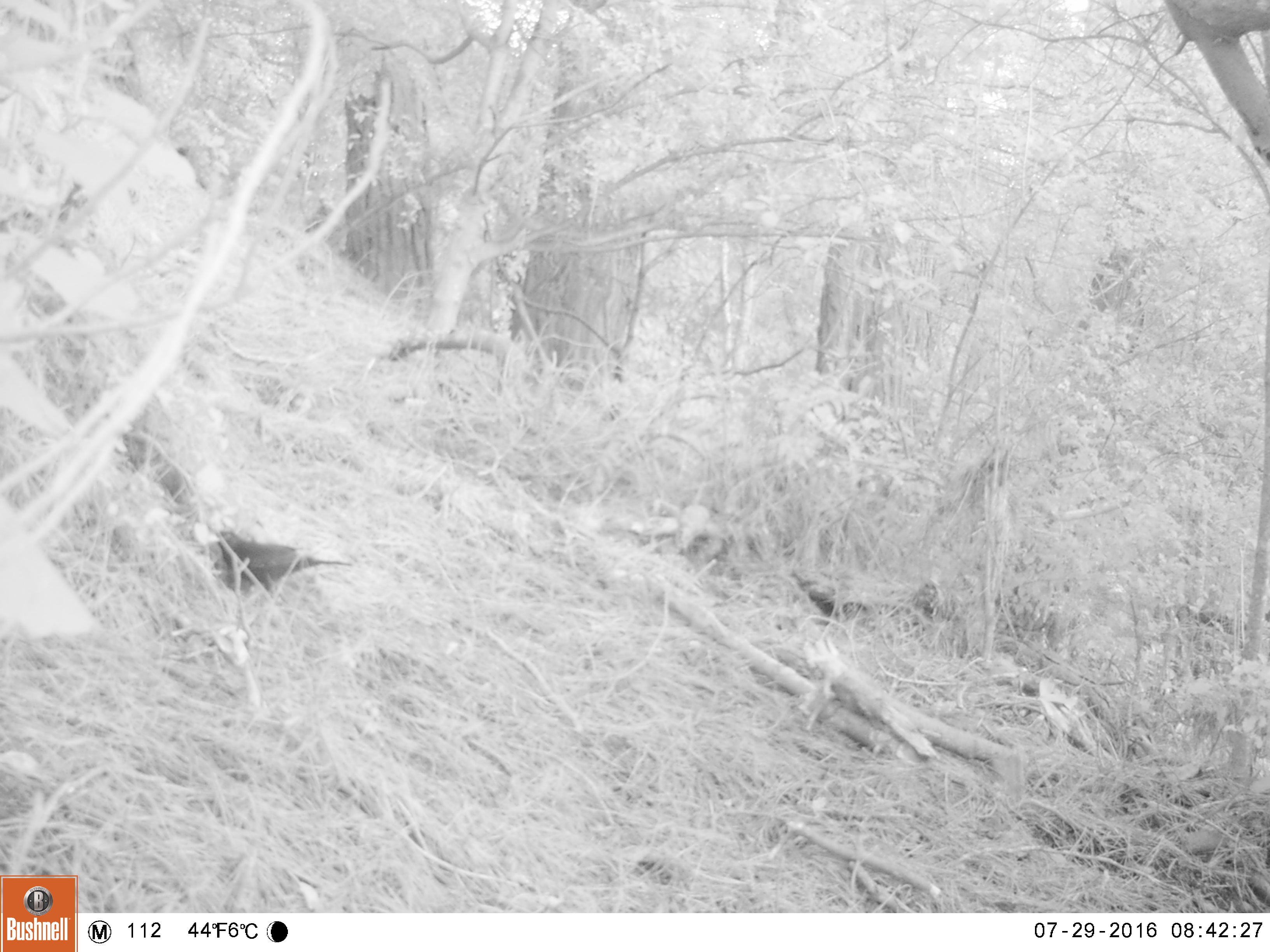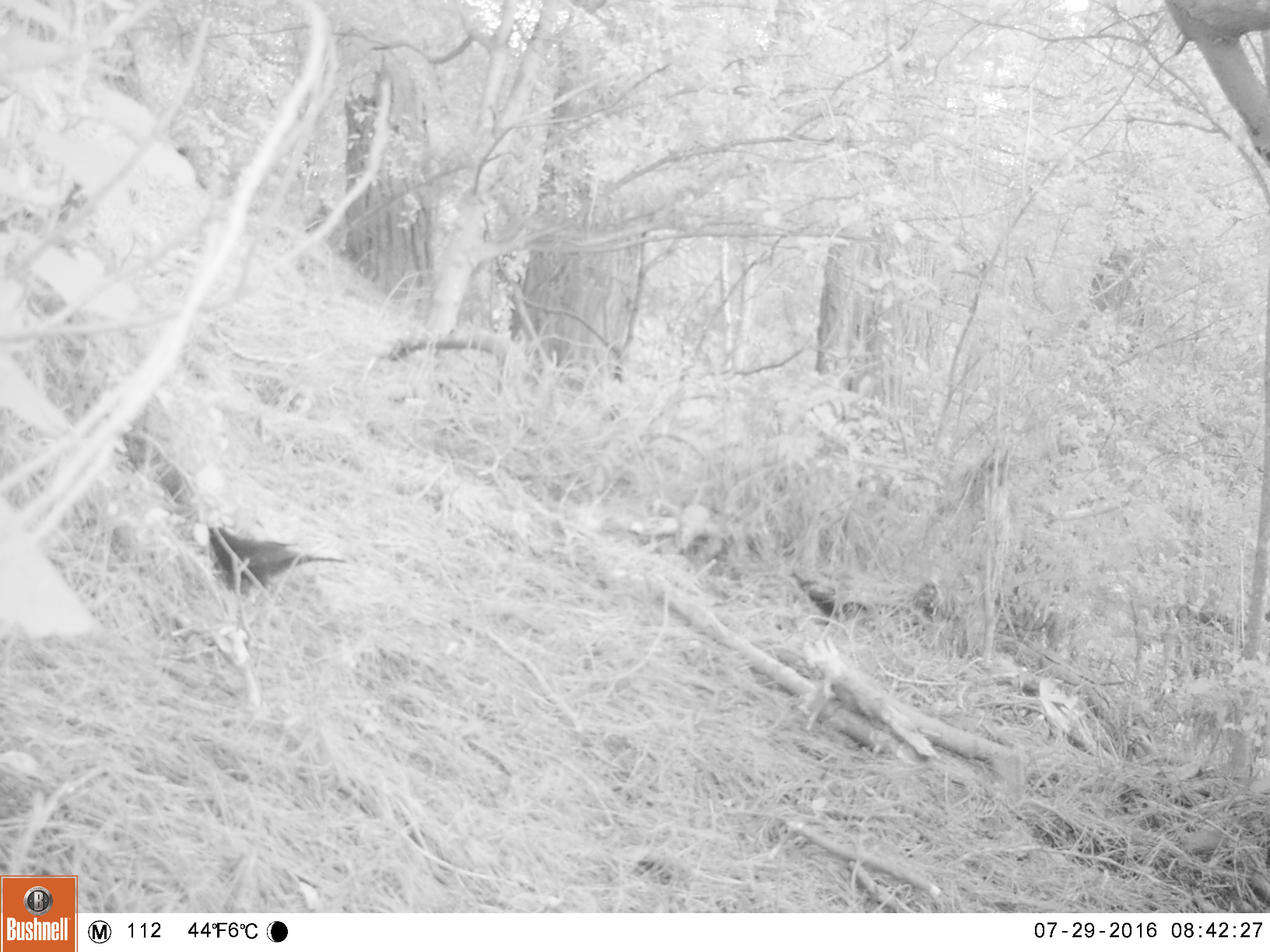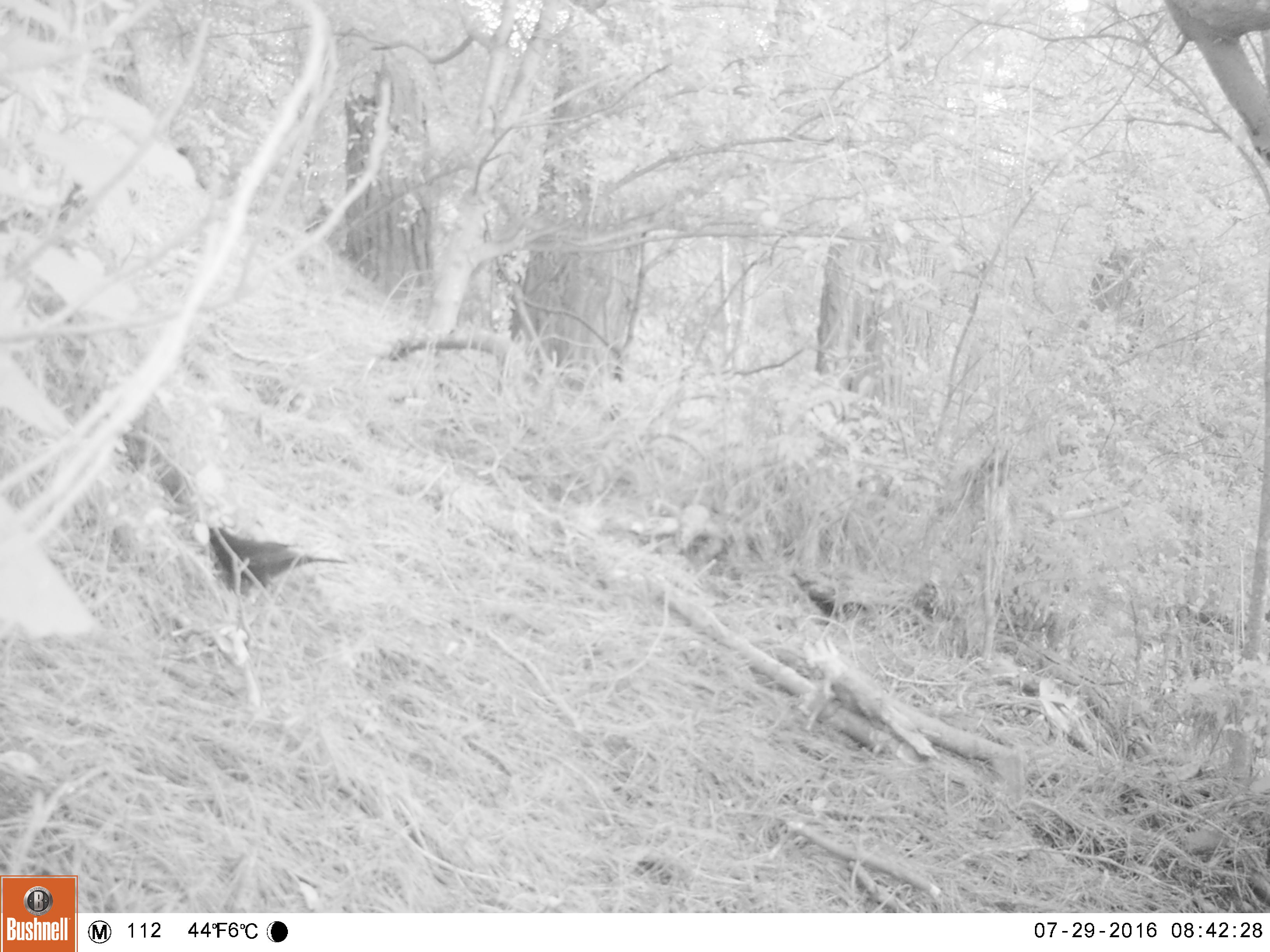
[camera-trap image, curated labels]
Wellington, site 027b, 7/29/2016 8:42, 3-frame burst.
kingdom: Animalia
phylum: Chordata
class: Aves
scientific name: Aves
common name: bird